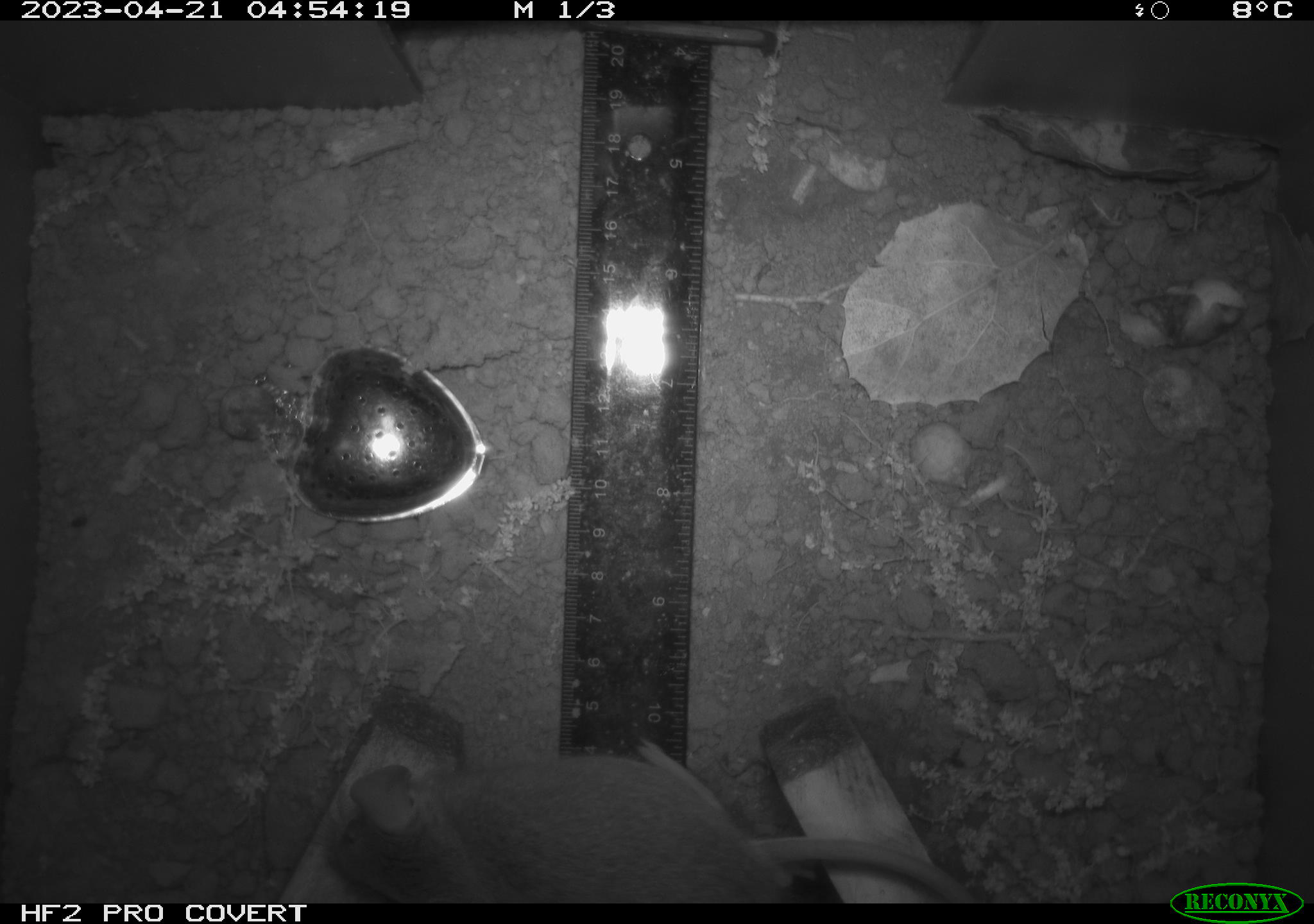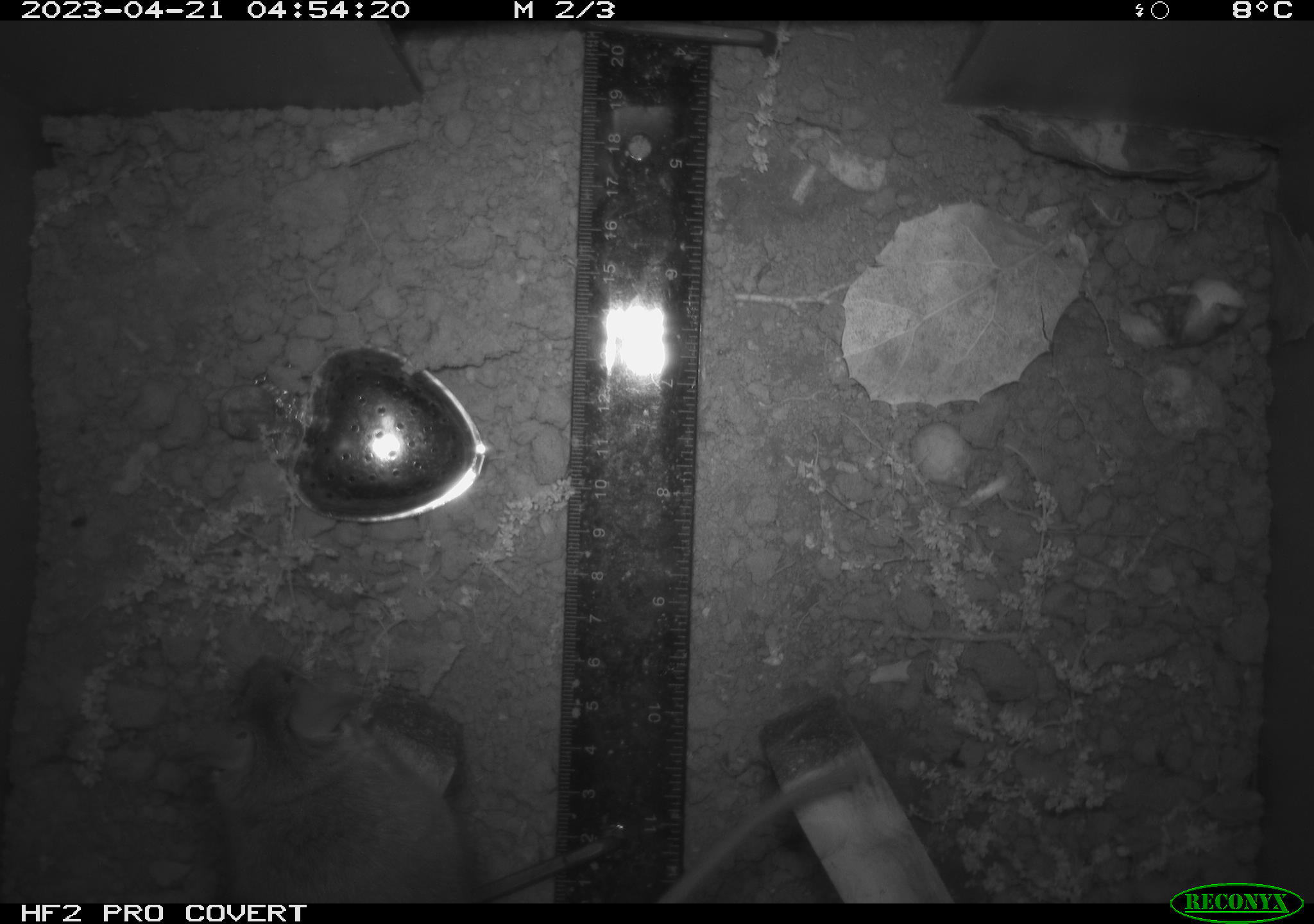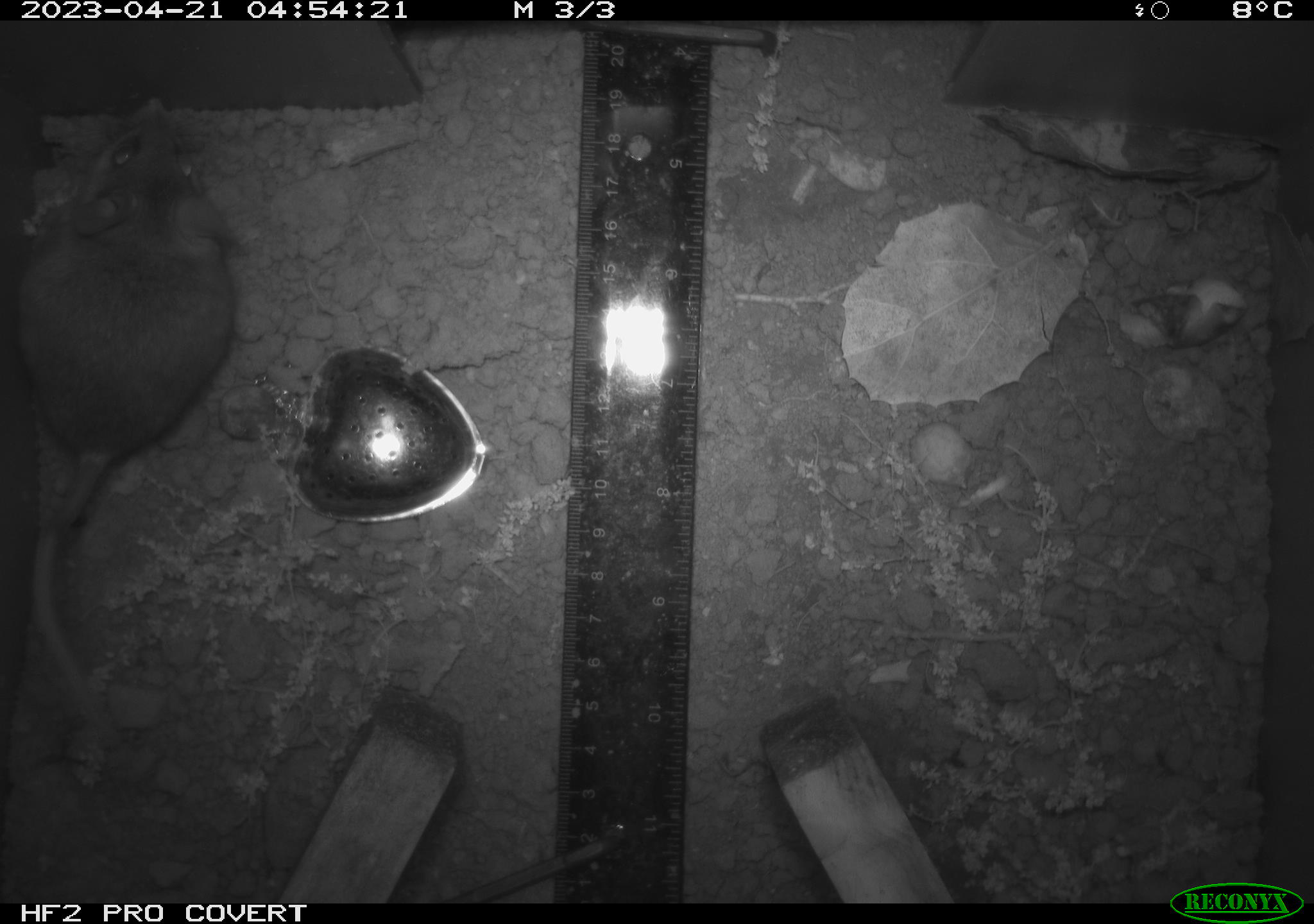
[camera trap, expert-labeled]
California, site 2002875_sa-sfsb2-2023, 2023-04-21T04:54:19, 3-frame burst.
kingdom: Animalia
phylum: Chordata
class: Mammalia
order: Rodentia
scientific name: Rodentia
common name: mouse species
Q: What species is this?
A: Mouse species (Rodentia).